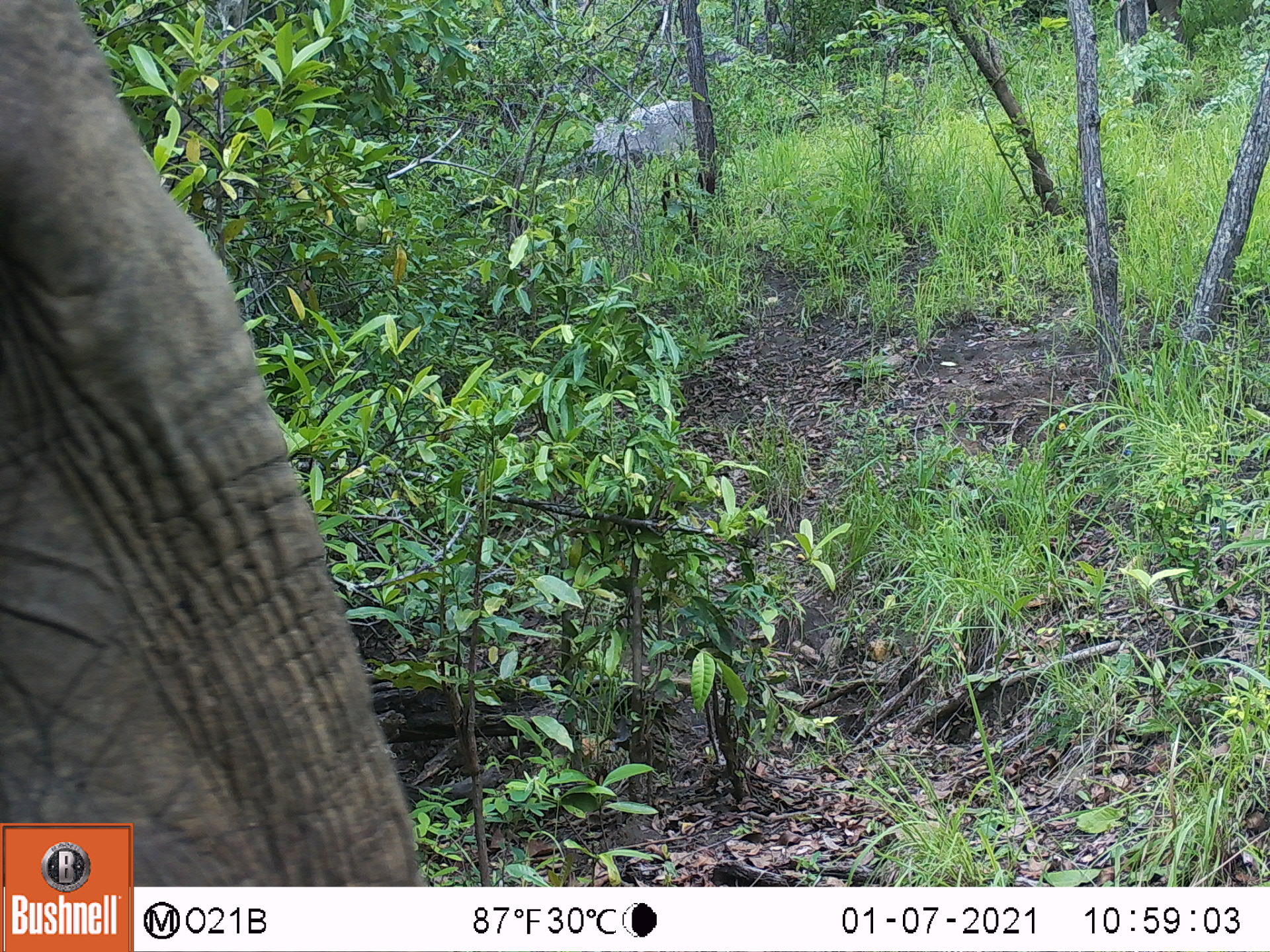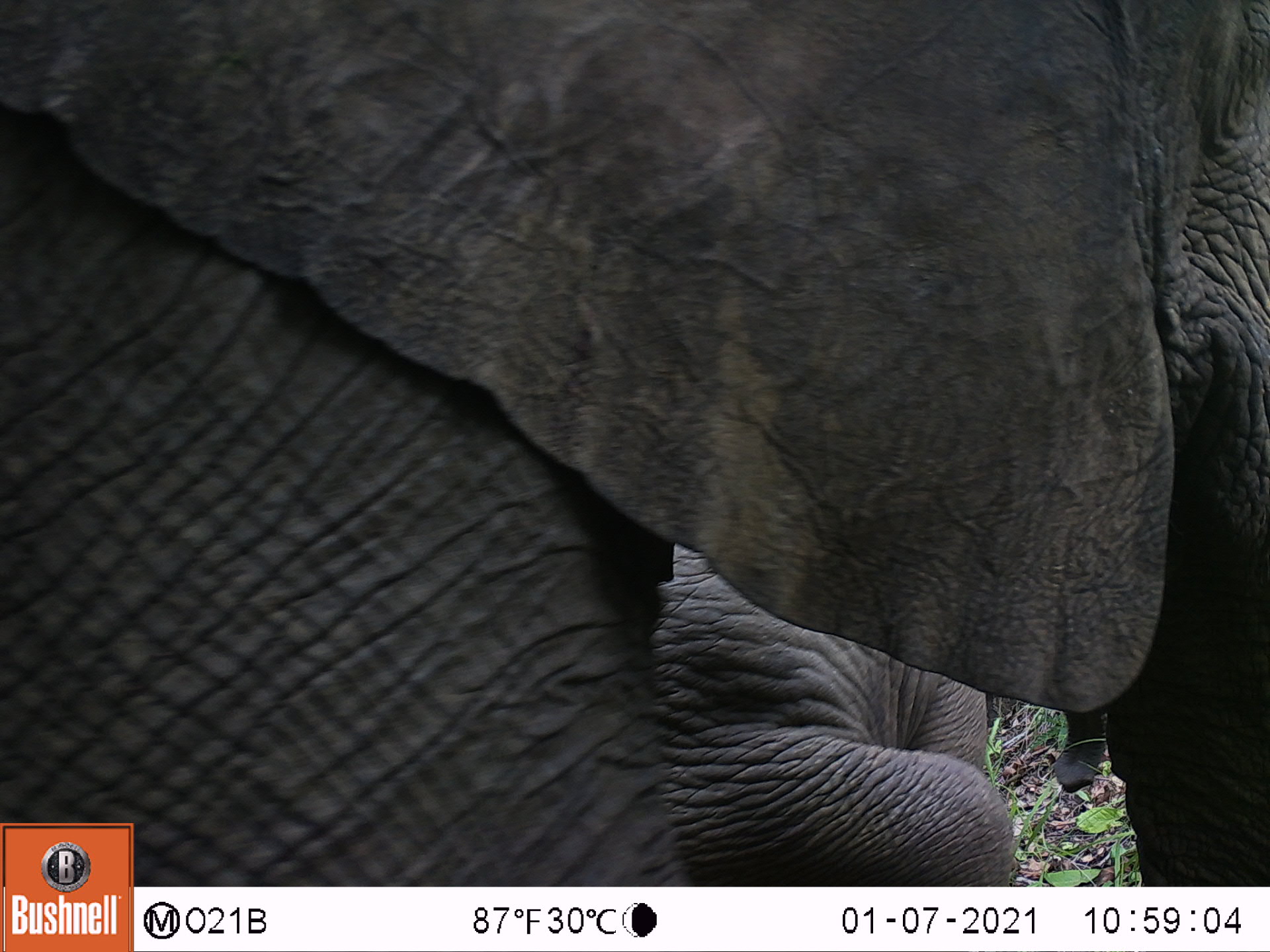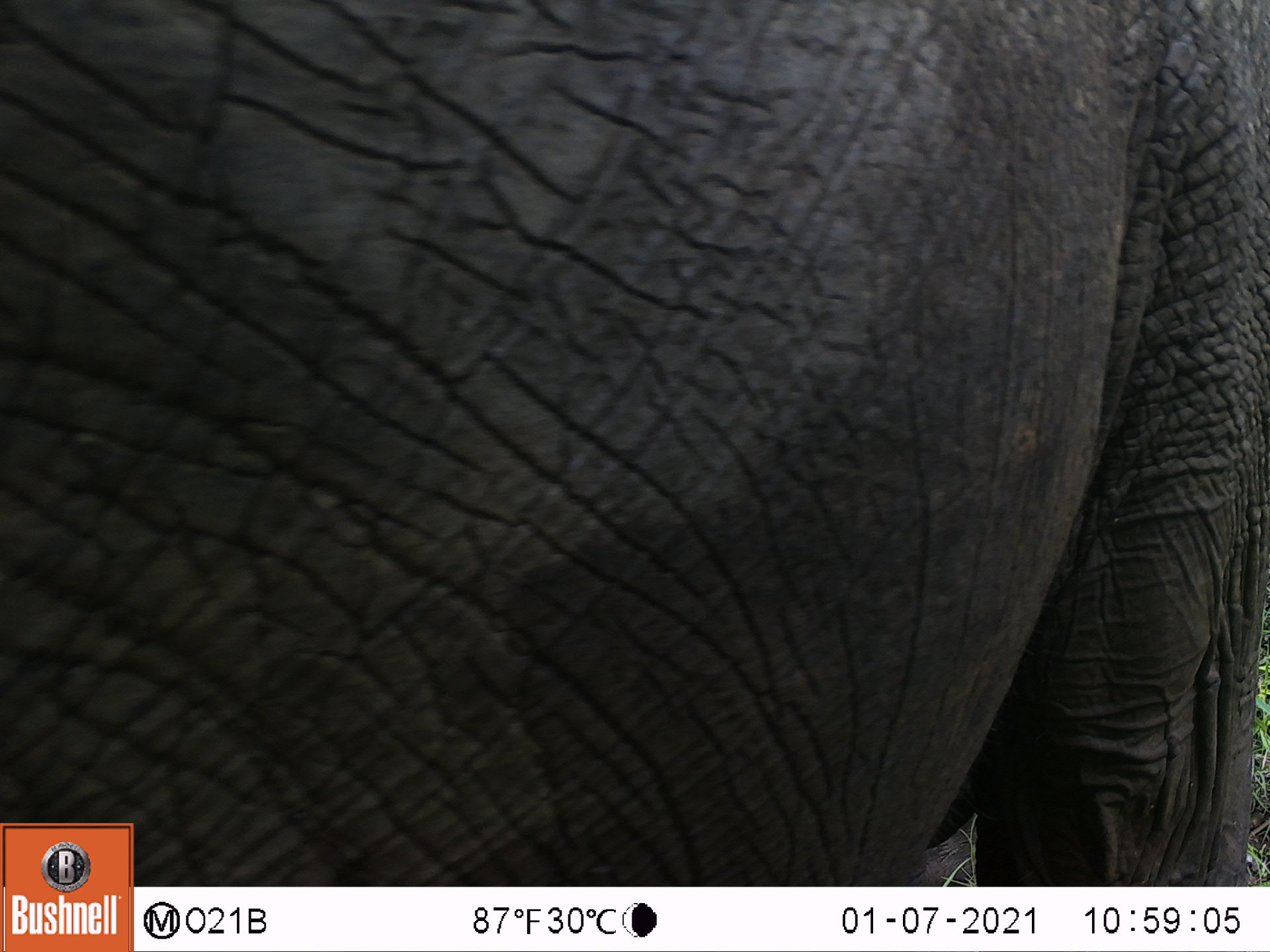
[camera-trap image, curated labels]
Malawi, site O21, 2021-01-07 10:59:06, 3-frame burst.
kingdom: Animalia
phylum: Chordata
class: Mammalia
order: Proboscidea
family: Elephantidae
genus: Loxodonta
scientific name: Loxodonta africana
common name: african savanna elephant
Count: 1.